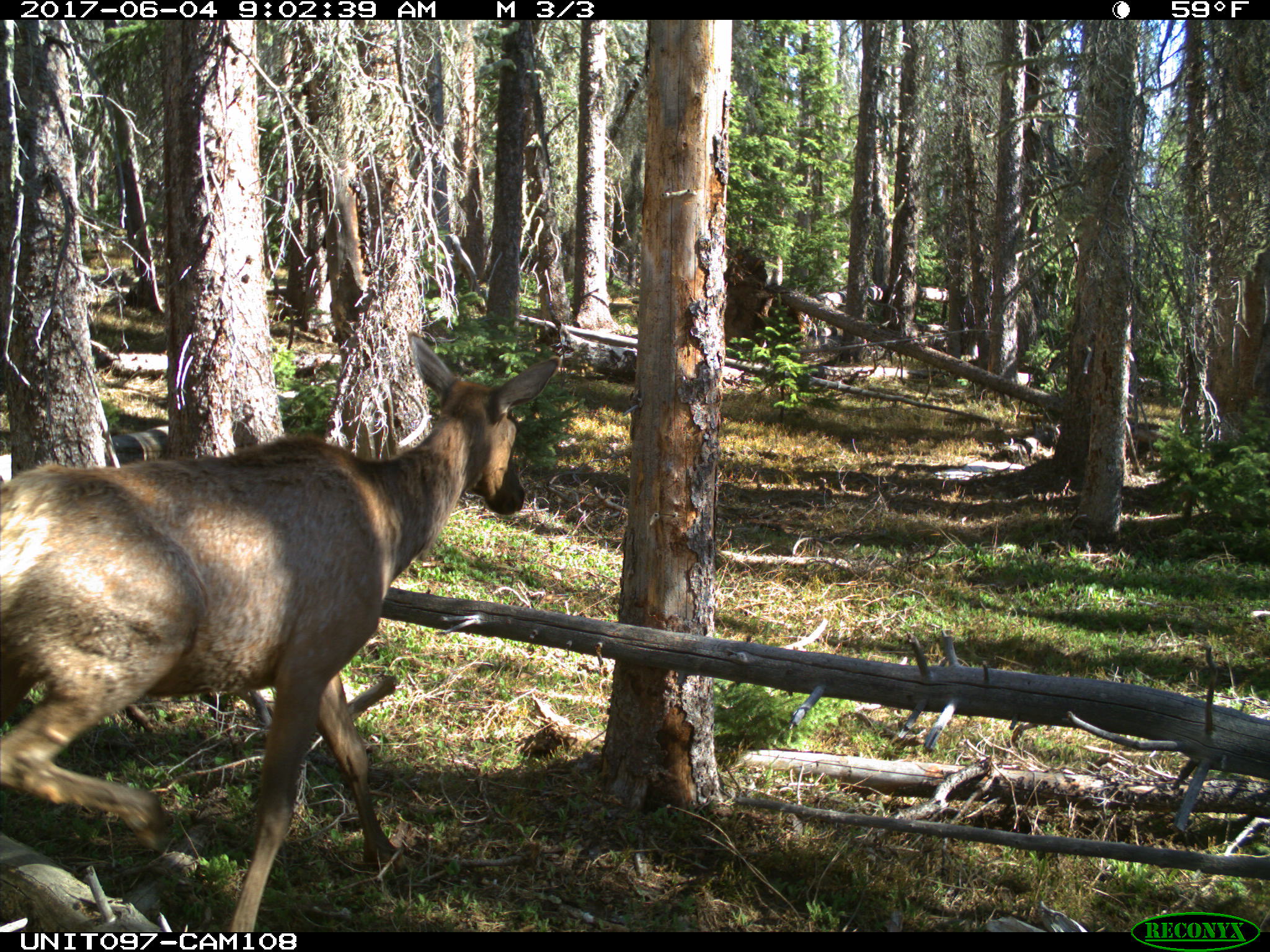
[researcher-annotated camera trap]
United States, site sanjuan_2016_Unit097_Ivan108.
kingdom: Animalia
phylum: Chordata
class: Mammalia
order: Artiodactyla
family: Cervidae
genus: Cervus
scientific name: Cervus elaphus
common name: red deer